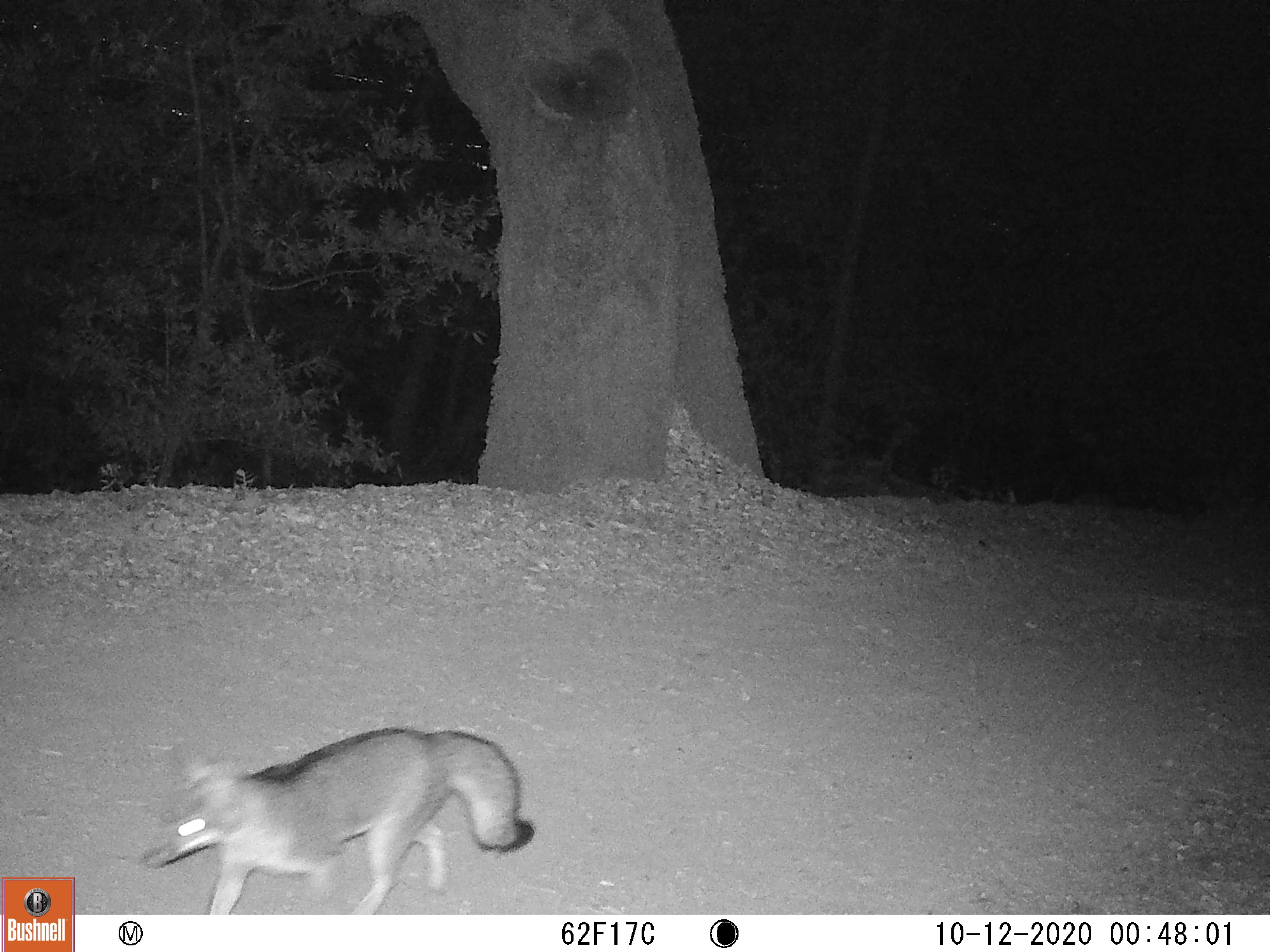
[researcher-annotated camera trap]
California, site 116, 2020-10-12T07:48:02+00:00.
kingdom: Animalia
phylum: Chordata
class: Mammalia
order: Carnivora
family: Canidae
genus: Urocyon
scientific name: Urocyon cinereoargenteus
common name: gray fox